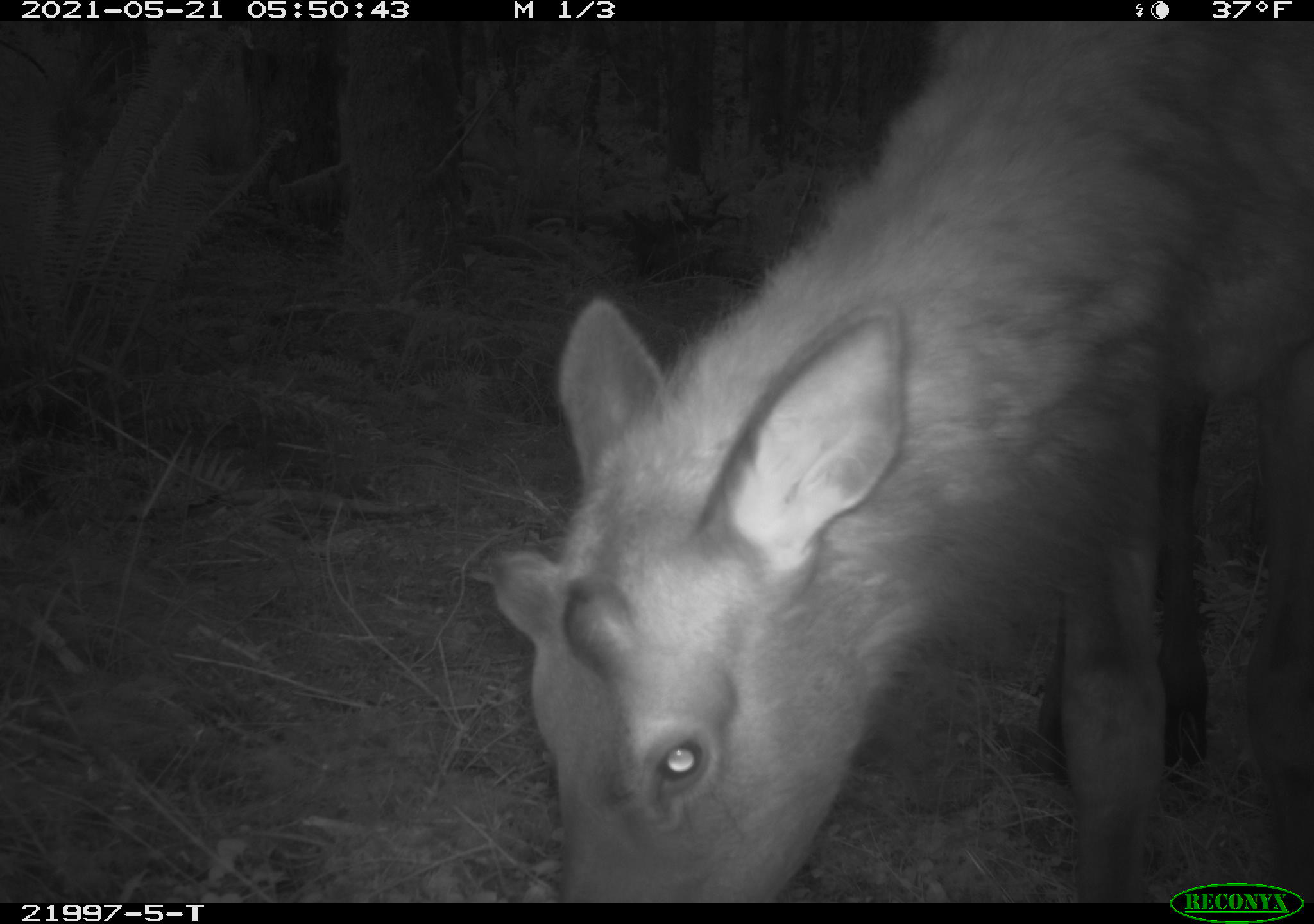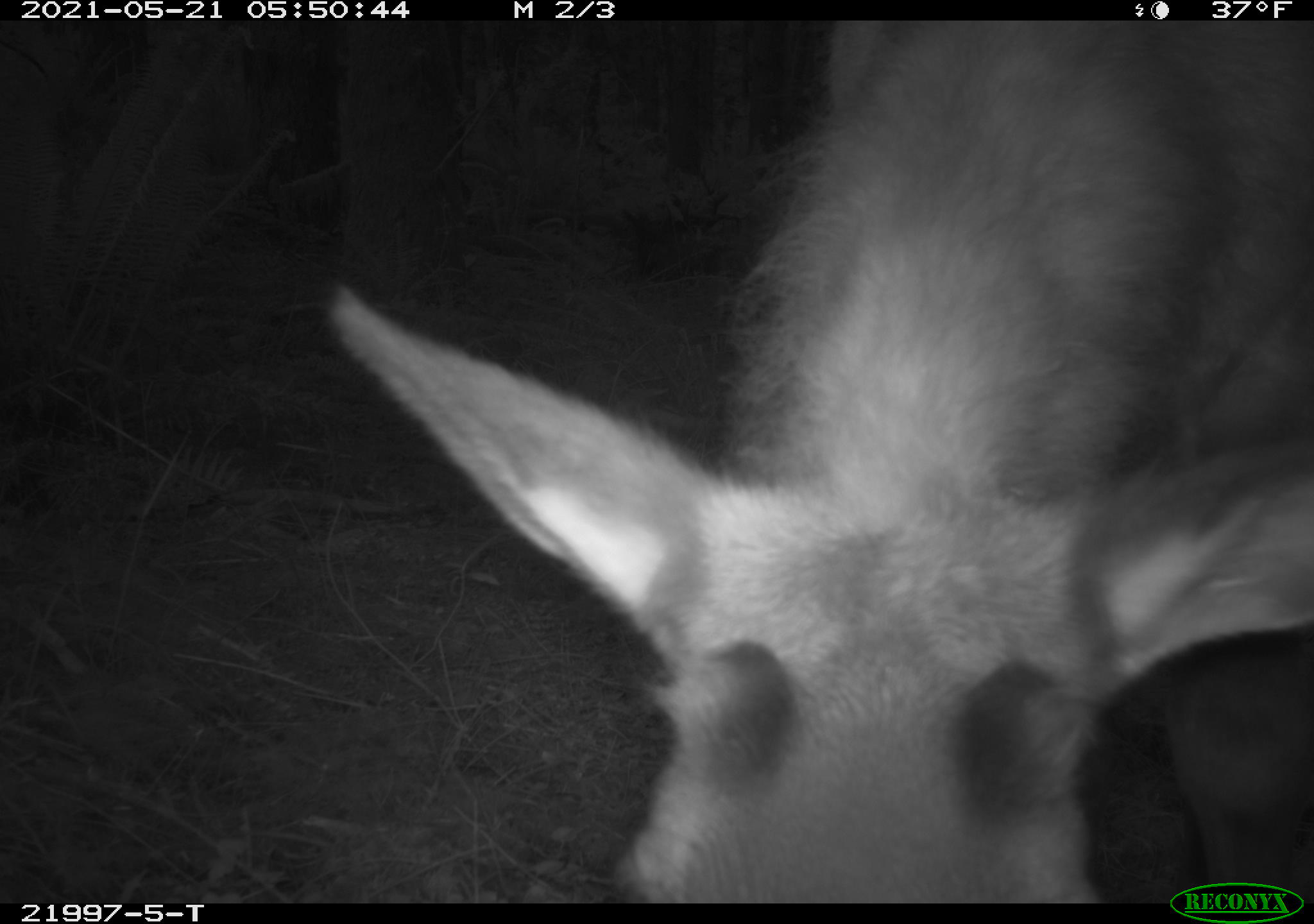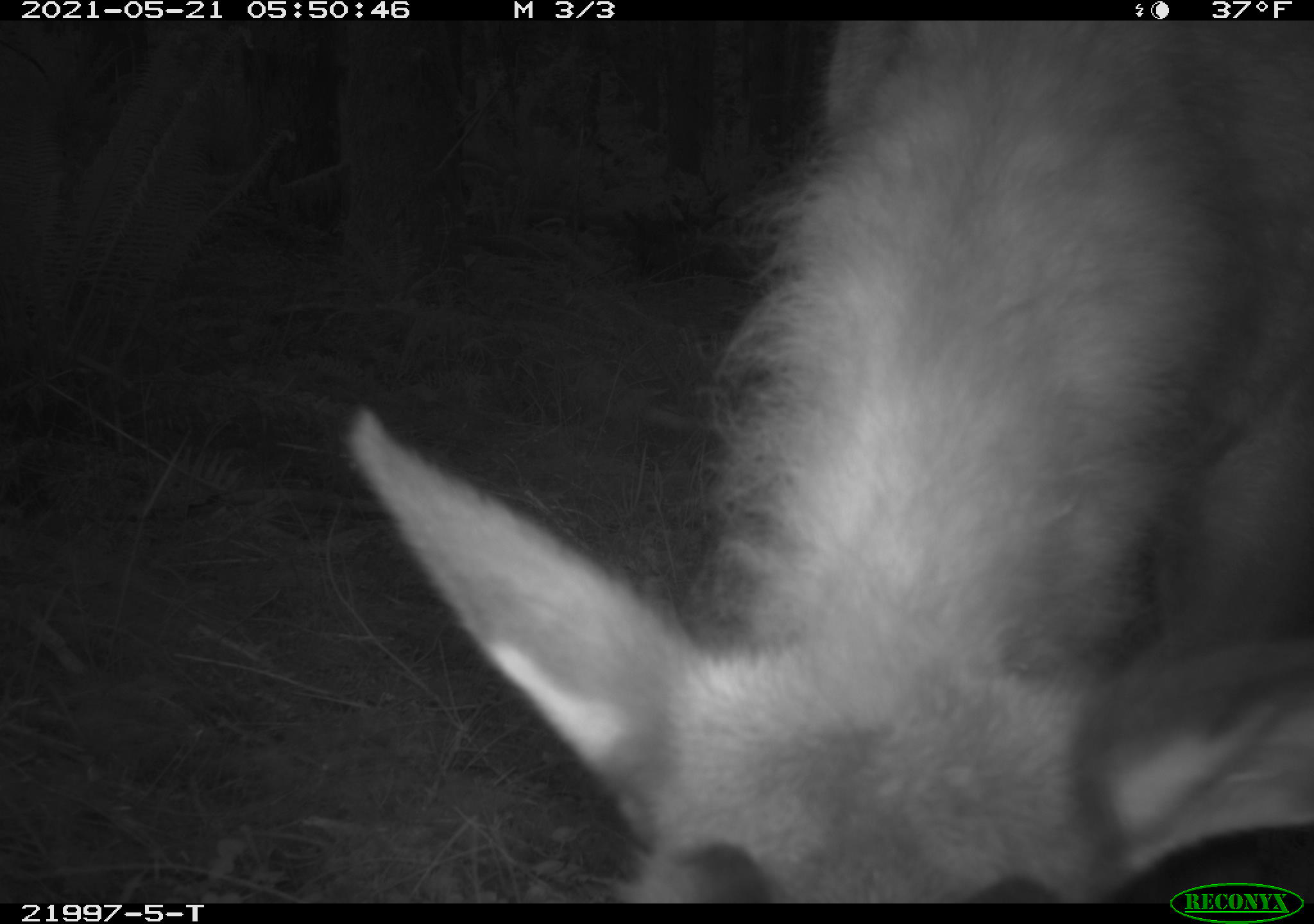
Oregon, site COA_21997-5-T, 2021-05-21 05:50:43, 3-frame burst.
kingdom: Animalia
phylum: Chordata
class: Mammalia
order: Artiodactyla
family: Cervidae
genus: Cervus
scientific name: Cervus canadensis roosevelti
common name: roosevelt elk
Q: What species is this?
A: Roosevelt elk (Cervus canadensis roosevelti).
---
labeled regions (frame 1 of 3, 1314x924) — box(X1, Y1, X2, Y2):
roosevelt elk: box(478, 19, 1312, 878)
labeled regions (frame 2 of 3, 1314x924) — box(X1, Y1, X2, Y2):
roosevelt elk: box(316, 21, 1312, 878)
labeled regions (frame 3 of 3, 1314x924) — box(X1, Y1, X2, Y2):
roosevelt elk: box(329, 21, 1311, 879)